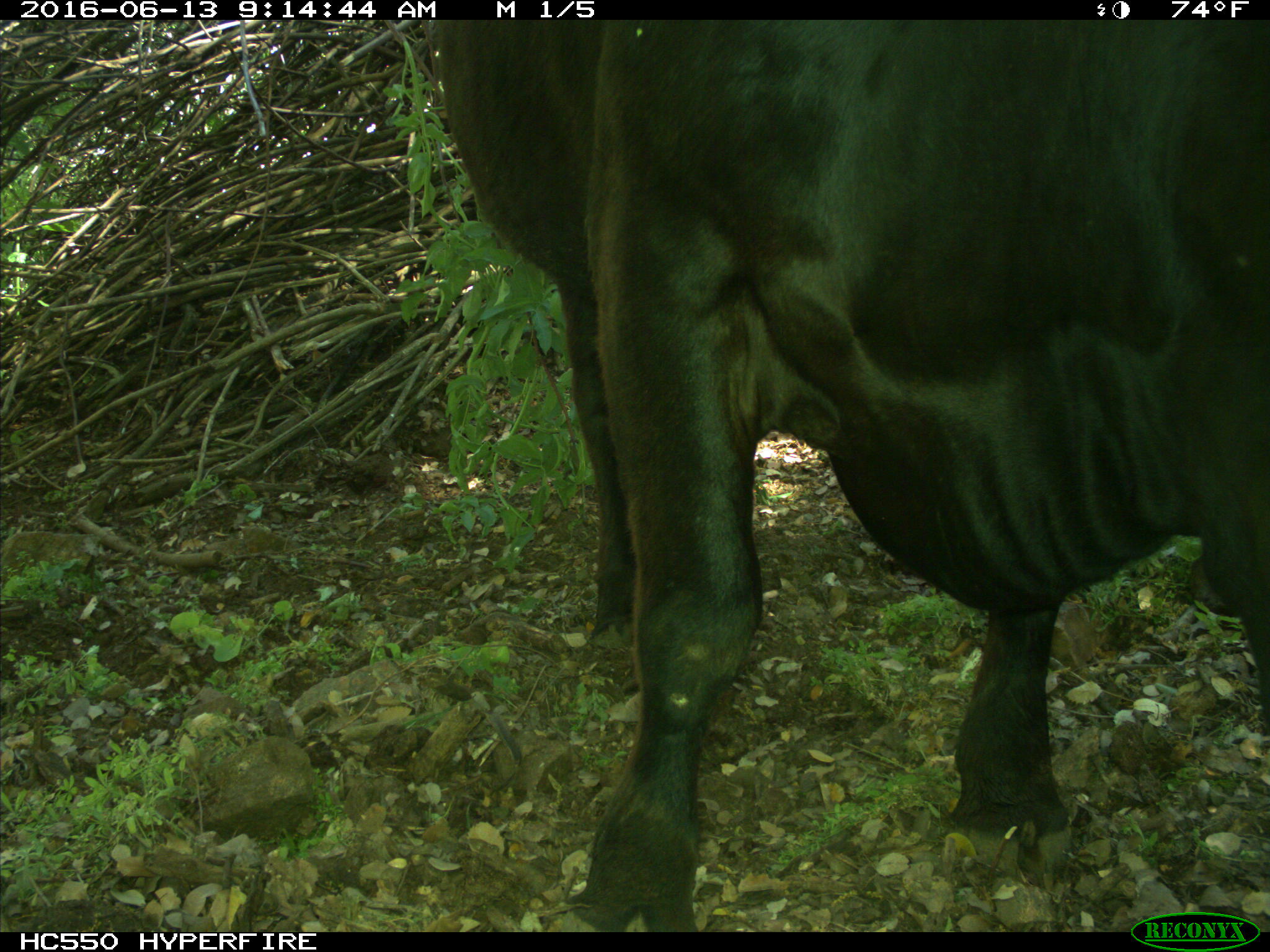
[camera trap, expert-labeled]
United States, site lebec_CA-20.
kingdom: Animalia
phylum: Chordata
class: Mammalia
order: Artiodactyla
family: Bovidae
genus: Bos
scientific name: Bos taurus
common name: domestic cow